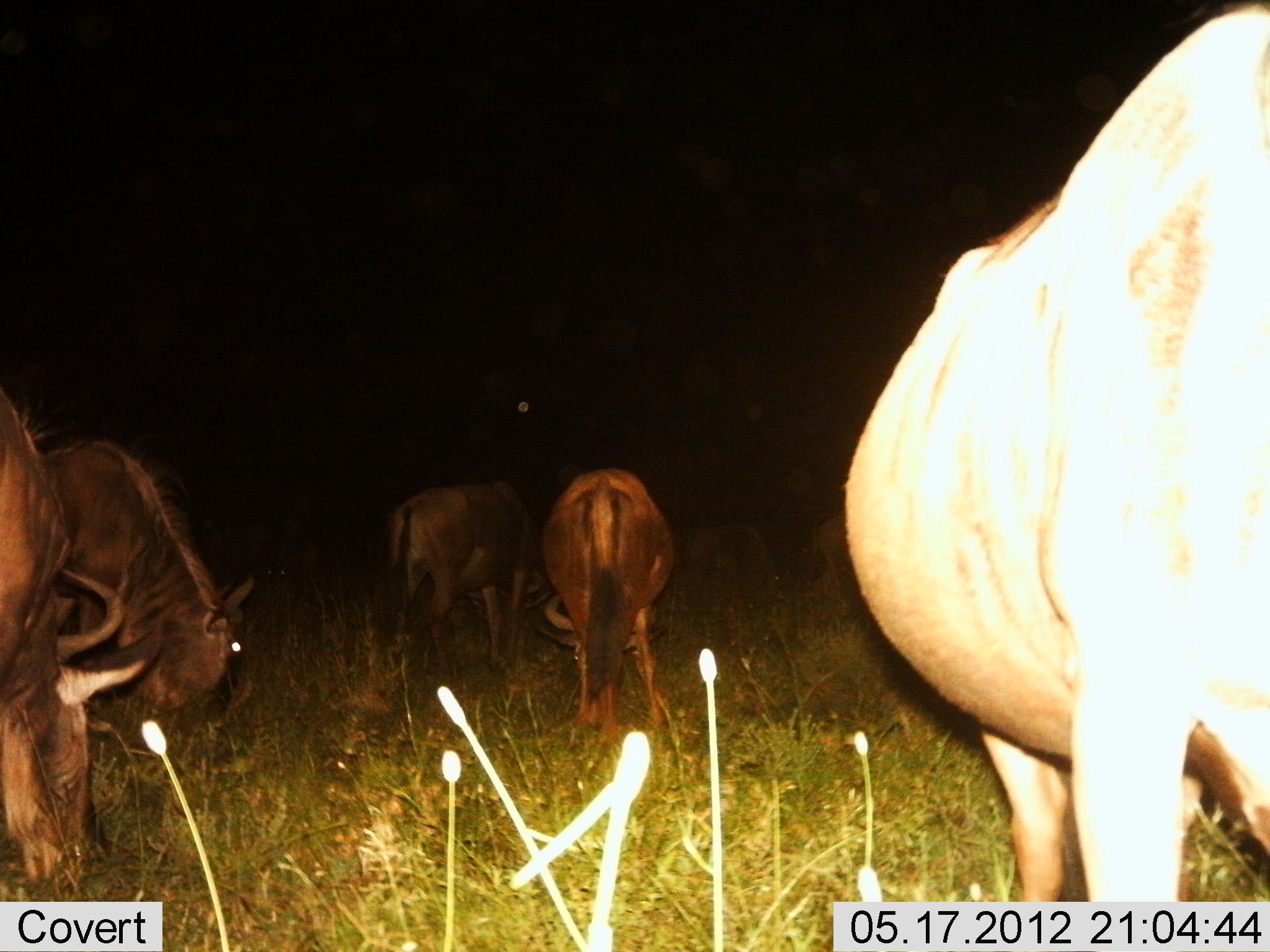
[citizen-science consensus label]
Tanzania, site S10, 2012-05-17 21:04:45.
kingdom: Animalia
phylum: Chordata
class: Mammalia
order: Artiodactyla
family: Bovidae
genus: Connochaetes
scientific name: Connochaetes taurinus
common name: blue wildebeest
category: wildebeest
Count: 5.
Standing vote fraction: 50%.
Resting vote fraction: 0%.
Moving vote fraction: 0%.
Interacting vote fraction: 0%.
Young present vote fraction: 0%.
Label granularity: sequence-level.